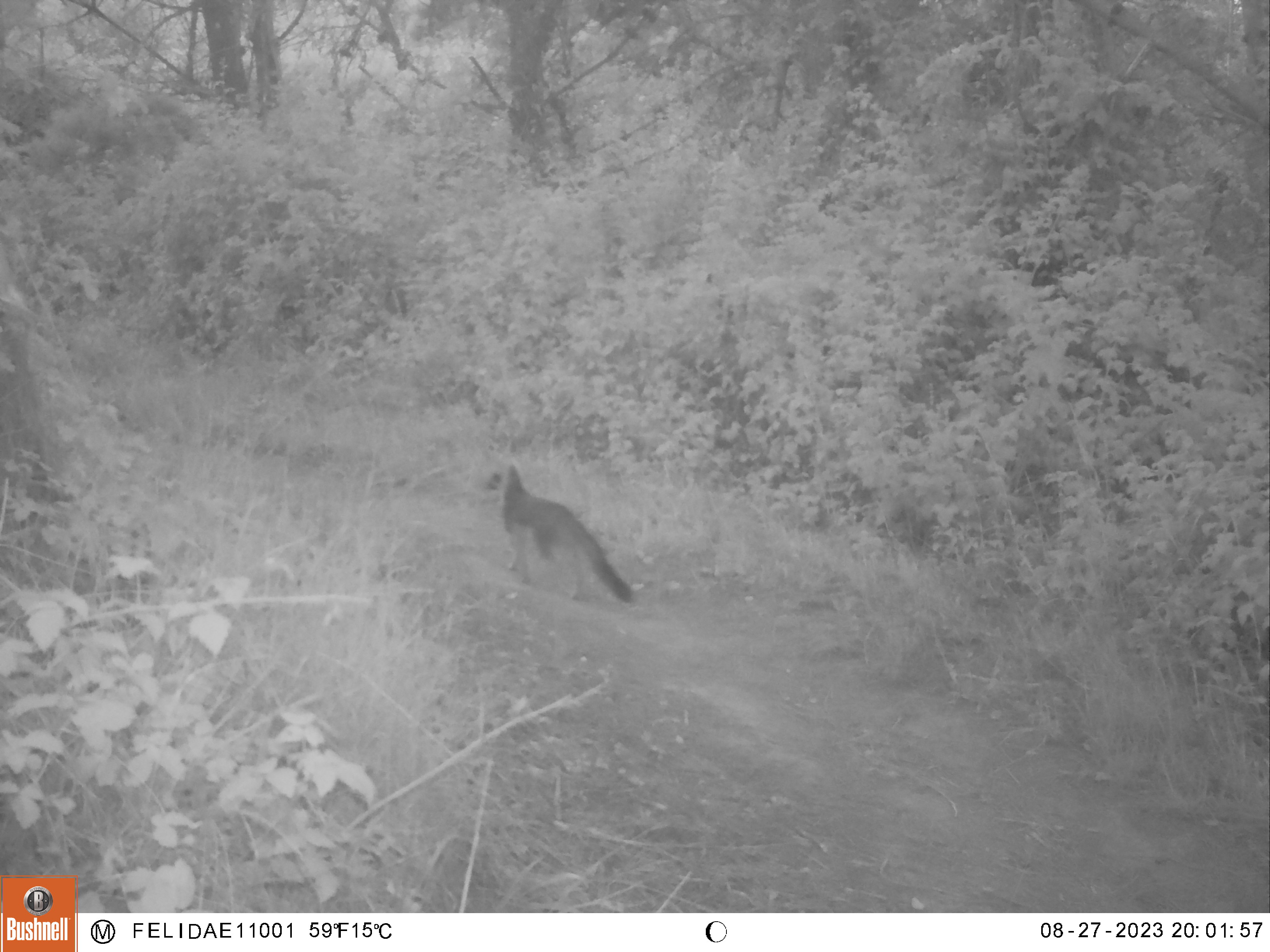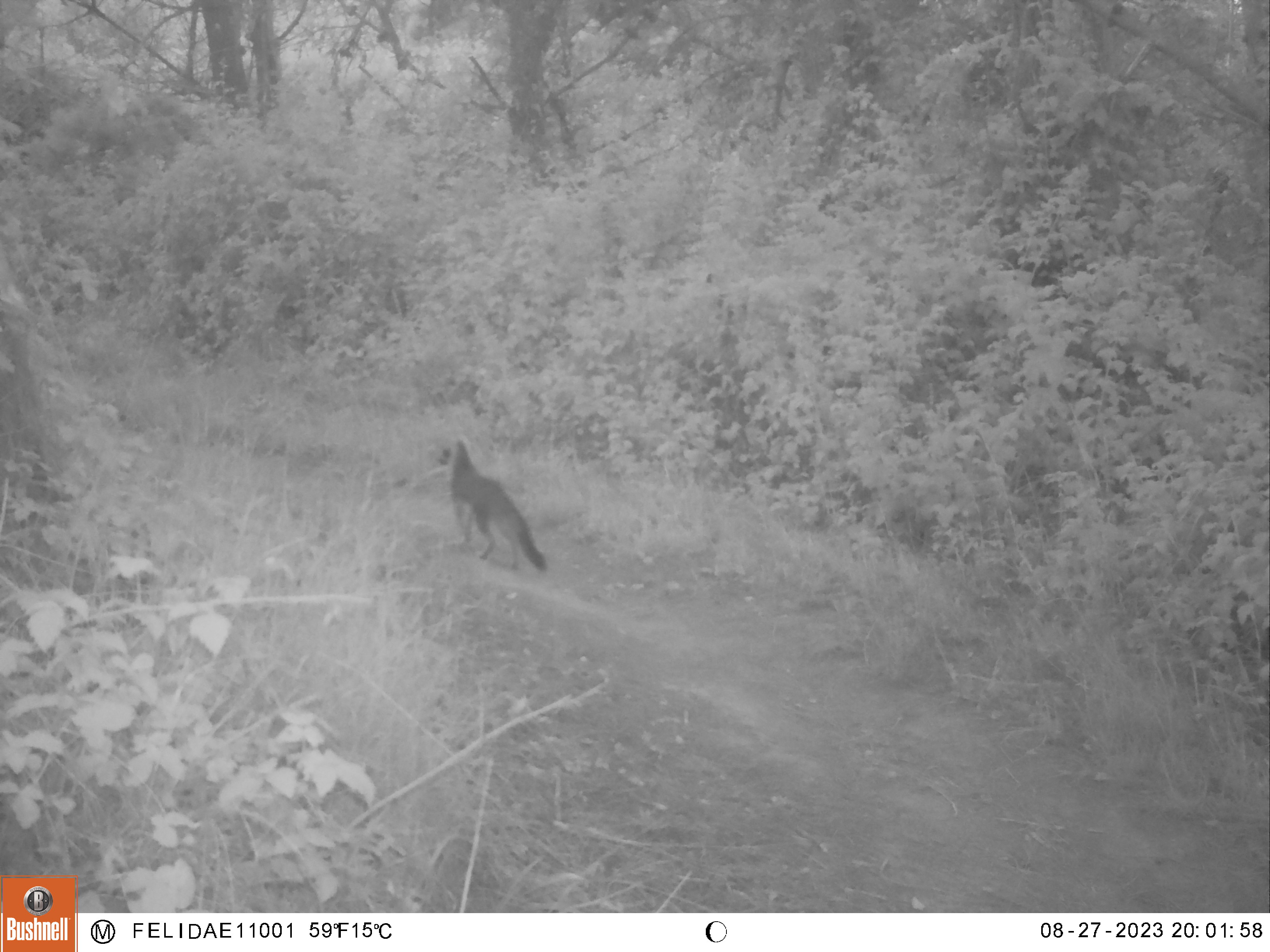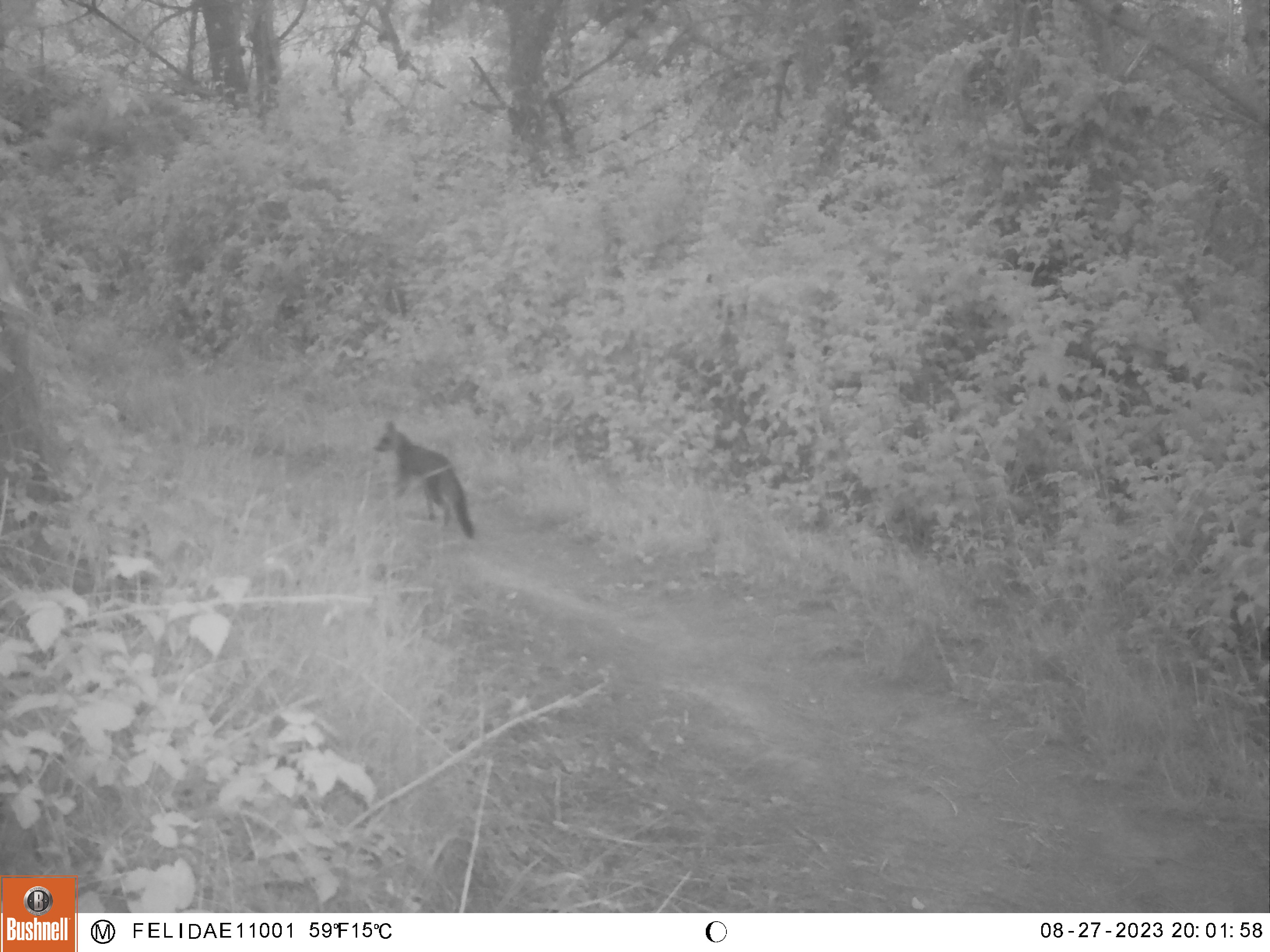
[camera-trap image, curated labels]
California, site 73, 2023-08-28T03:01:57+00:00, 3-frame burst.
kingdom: Animalia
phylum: Chordata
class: Mammalia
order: Carnivora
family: Canidae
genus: Urocyon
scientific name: Urocyon cinereoargenteus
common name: gray fox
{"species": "gray fox (Urocyon cinereoargenteus)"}